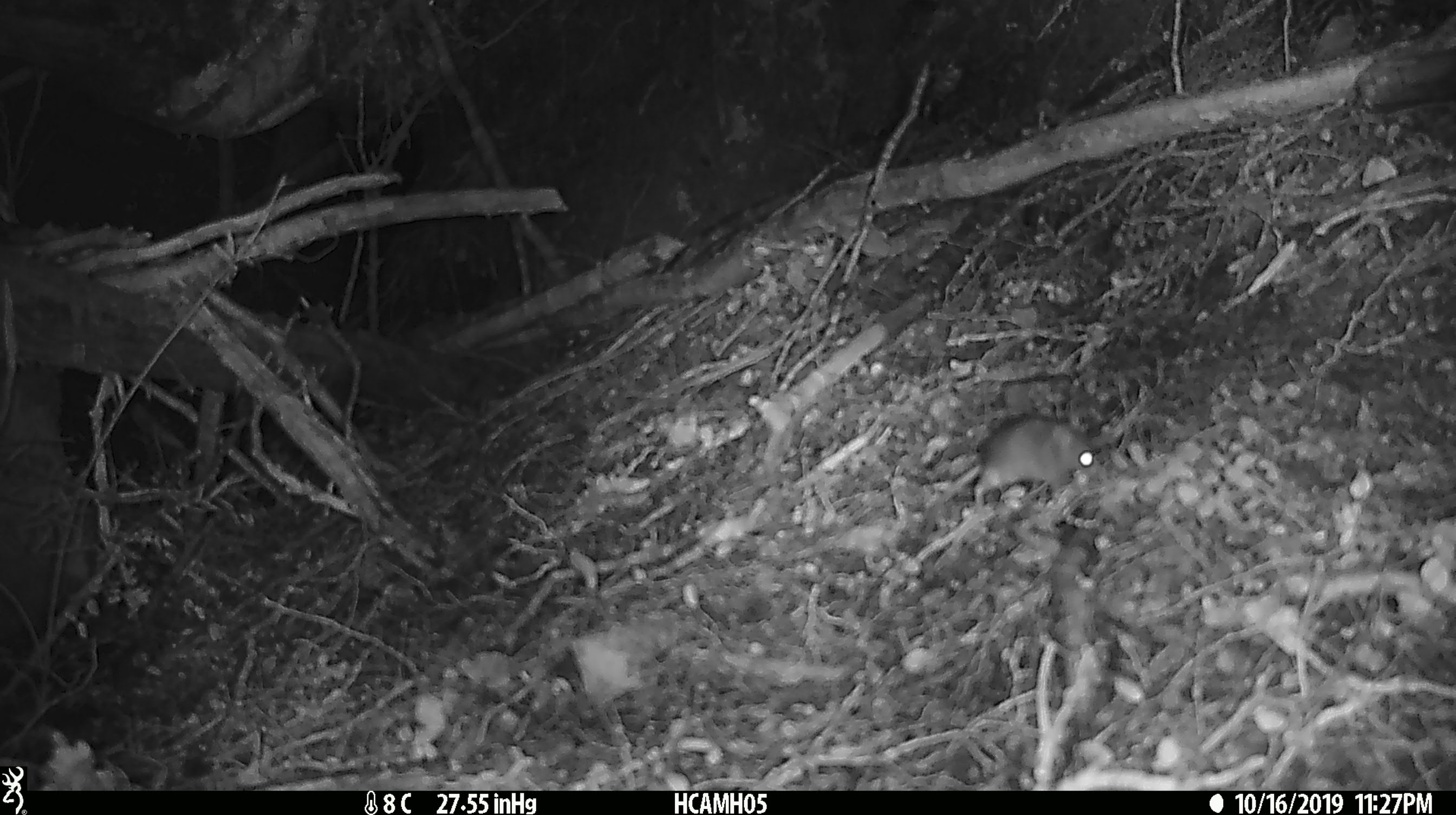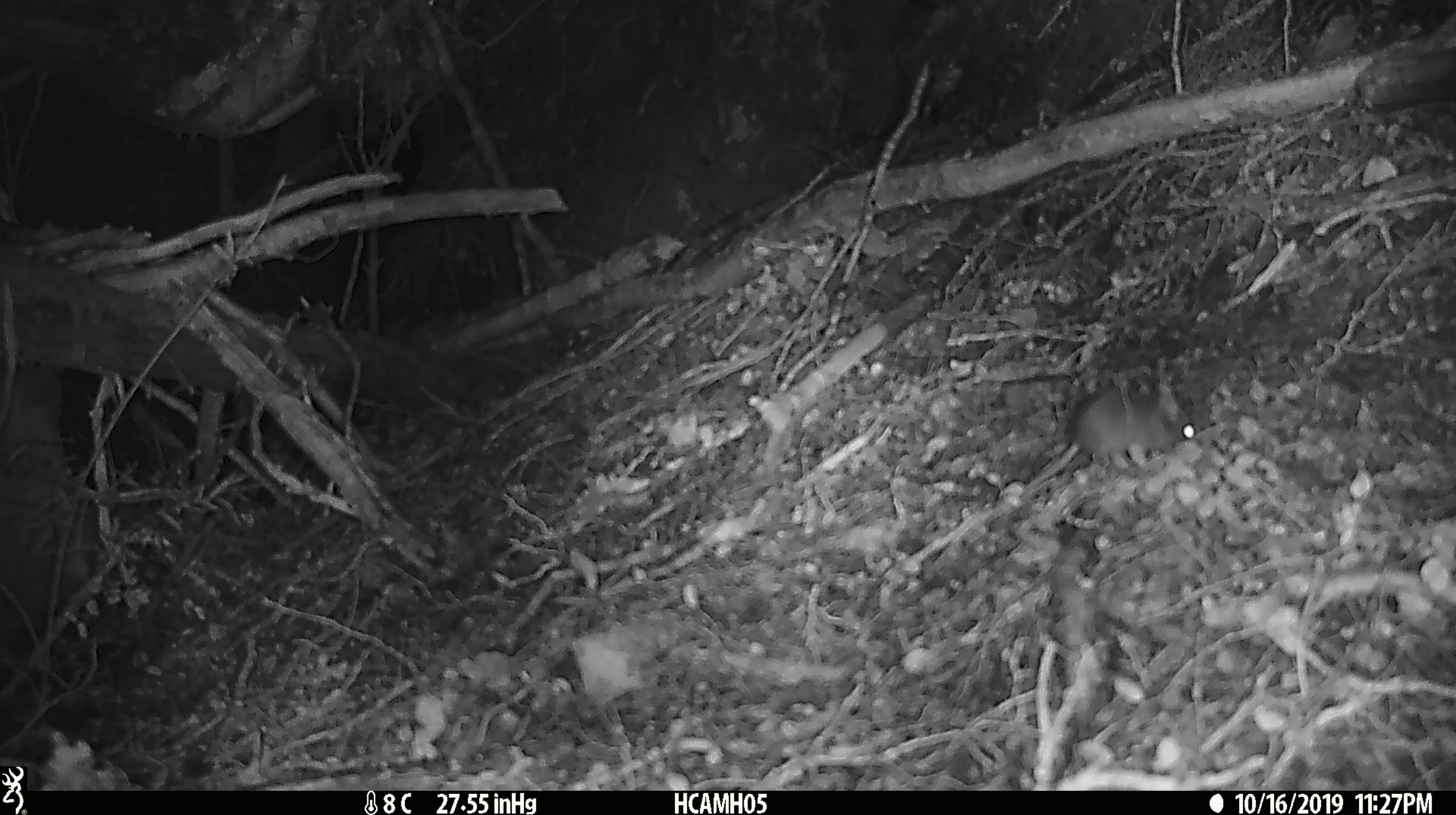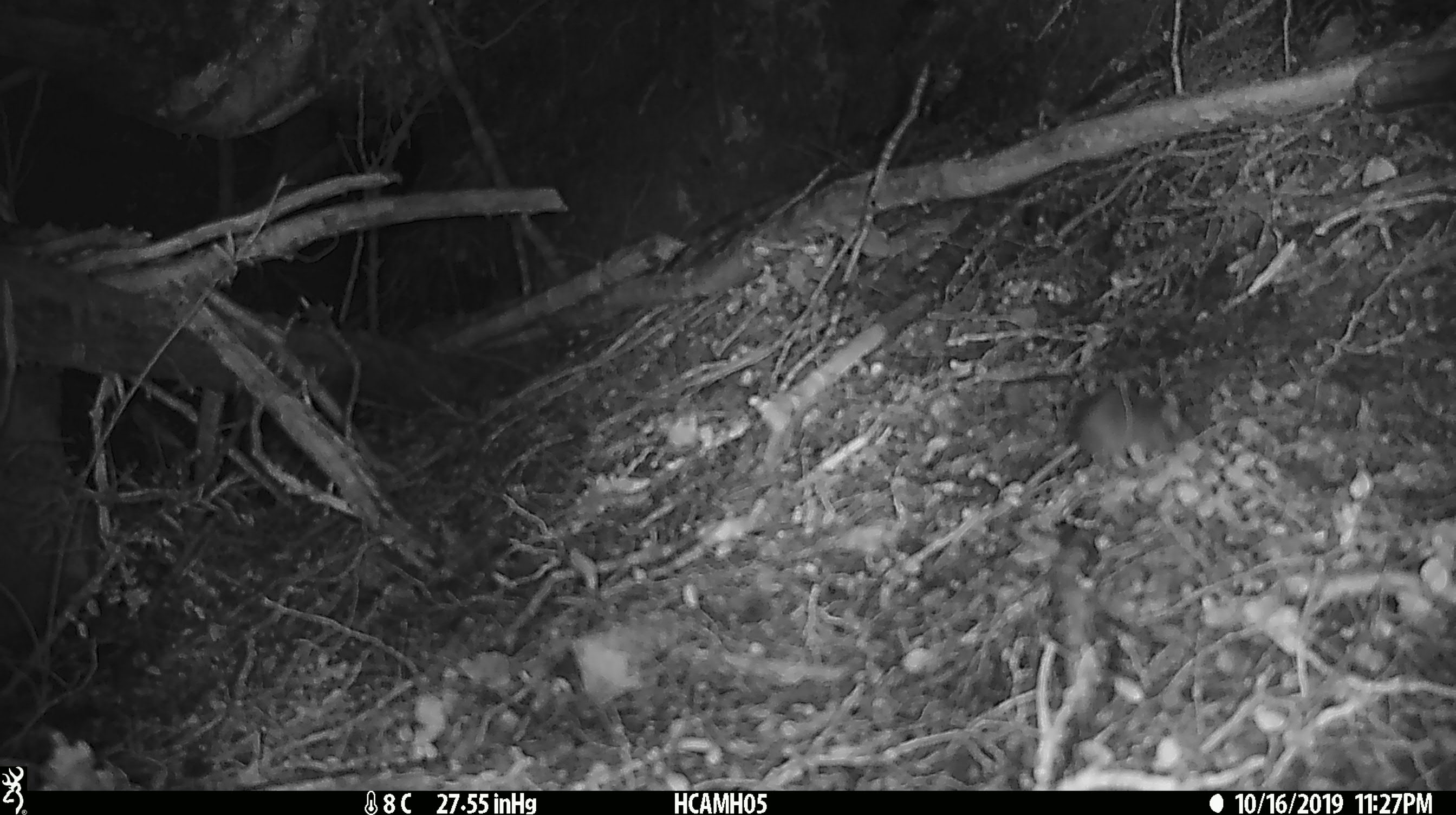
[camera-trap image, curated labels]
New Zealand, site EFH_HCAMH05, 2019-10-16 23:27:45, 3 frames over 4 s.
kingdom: Animalia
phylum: Chordata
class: Mammalia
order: Rodentia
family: Muridae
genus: Mus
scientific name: Mus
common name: mouse